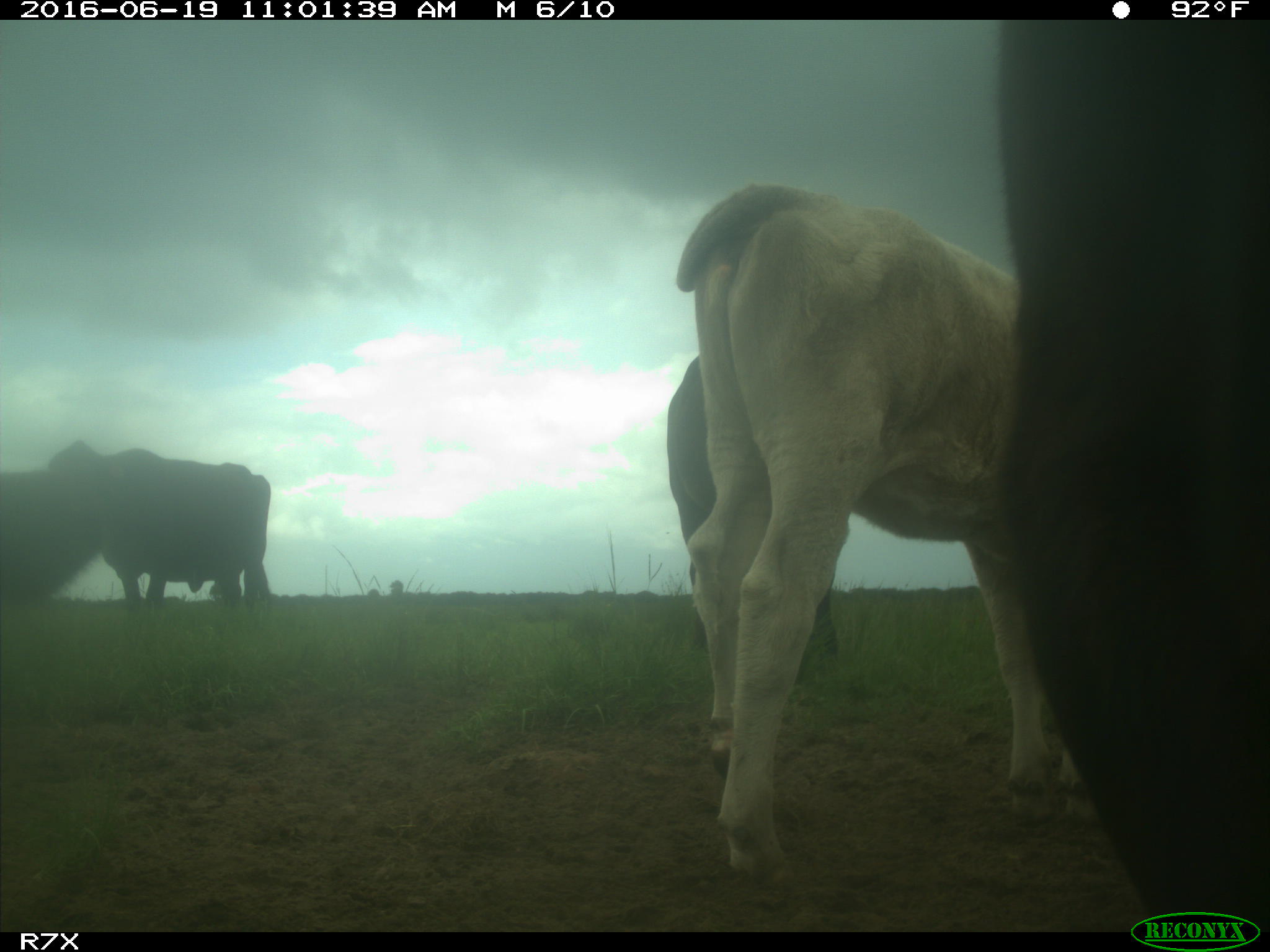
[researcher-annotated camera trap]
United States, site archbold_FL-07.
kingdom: Animalia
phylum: Chordata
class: Mammalia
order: Artiodactyla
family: Bovidae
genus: Bos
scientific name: Bos taurus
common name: domestic cow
Bos taurus (domestic cow).